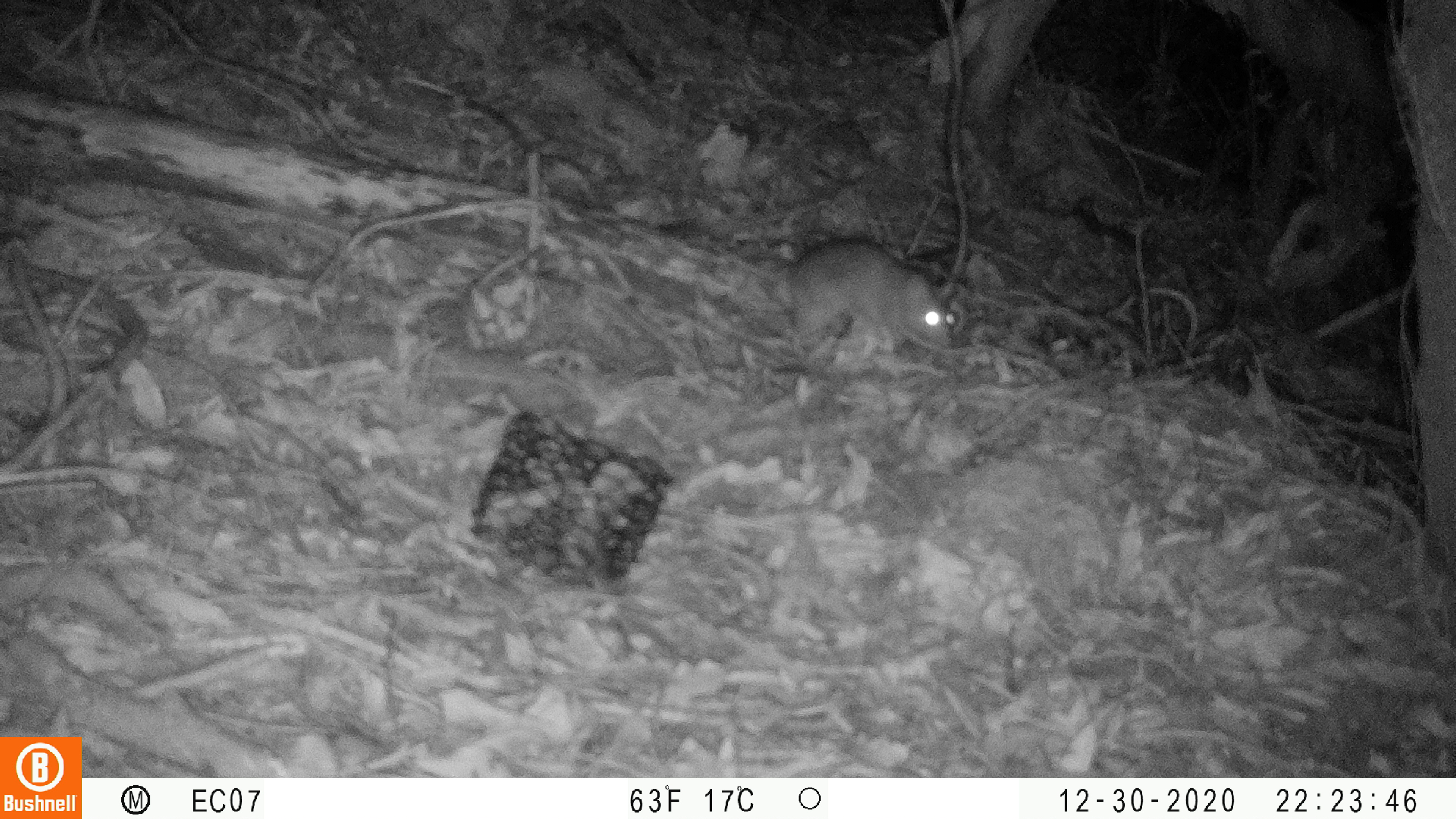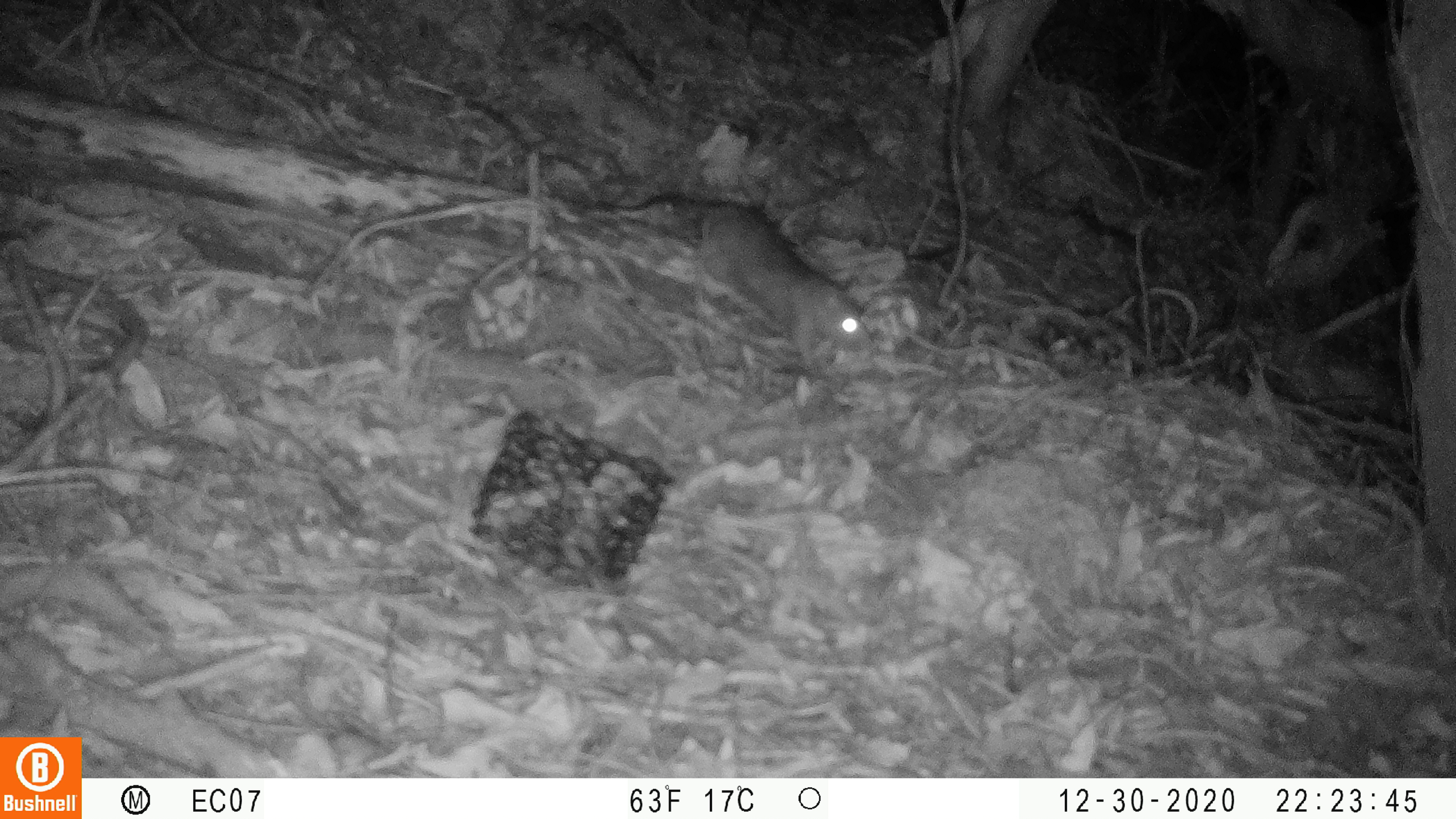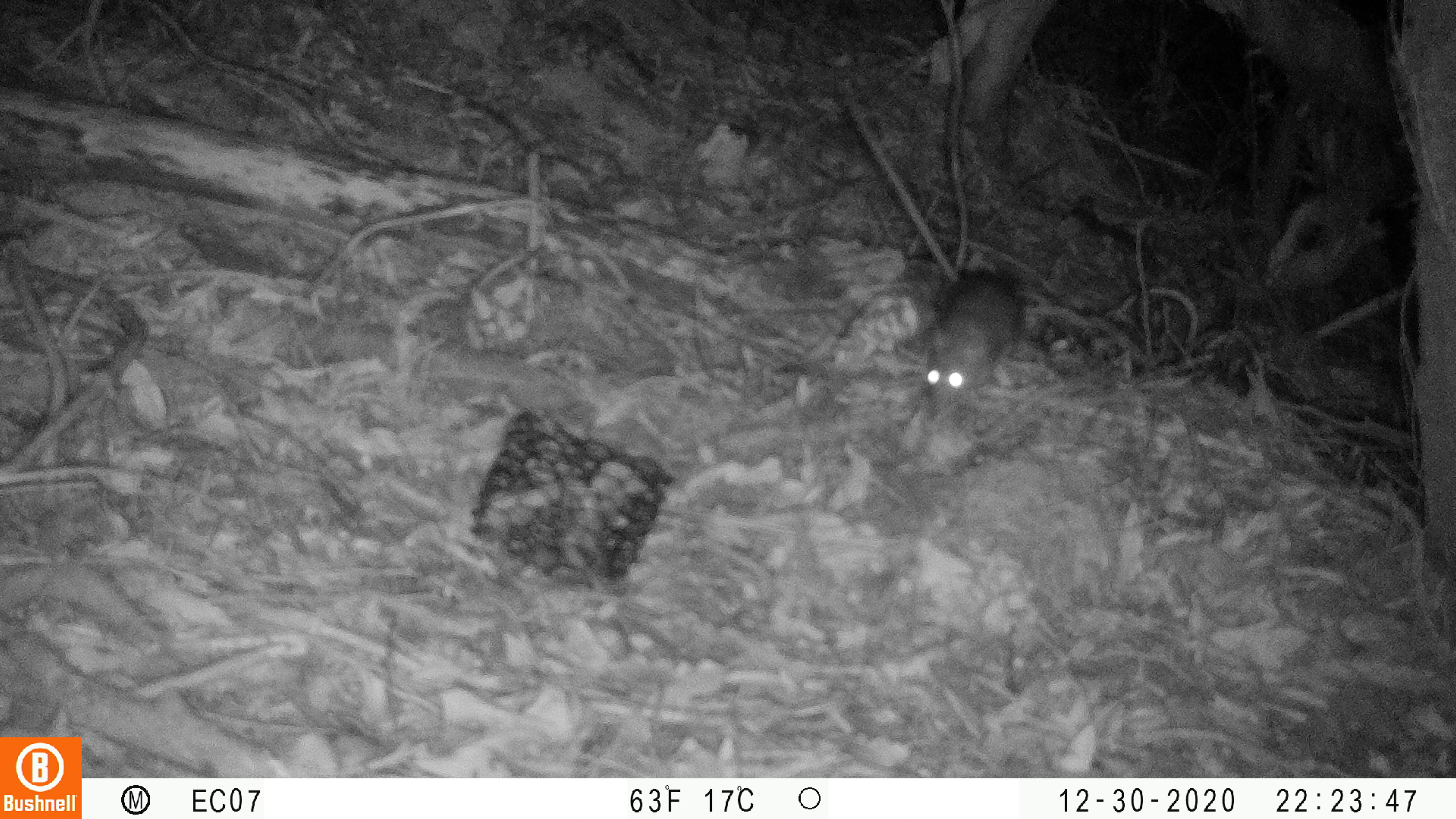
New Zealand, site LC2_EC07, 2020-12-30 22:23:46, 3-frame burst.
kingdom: Animalia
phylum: Chordata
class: Mammalia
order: Rodentia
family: Muridae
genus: Rattus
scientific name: Rattus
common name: rat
Rat (Rattus).